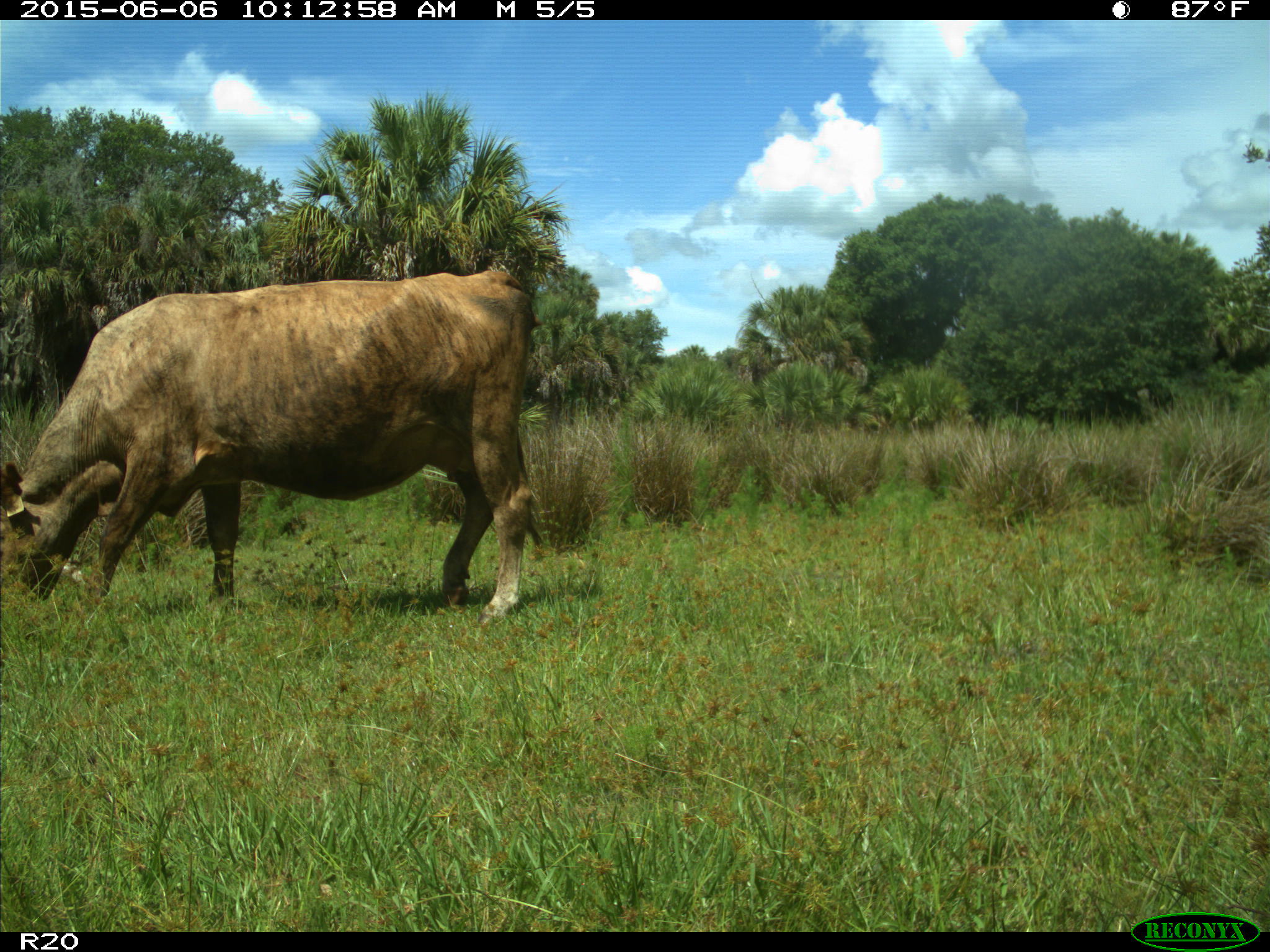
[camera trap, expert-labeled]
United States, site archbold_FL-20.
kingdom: Animalia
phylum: Chordata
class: Mammalia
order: Artiodactyla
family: Bovidae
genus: Bos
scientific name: Bos taurus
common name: domestic cow